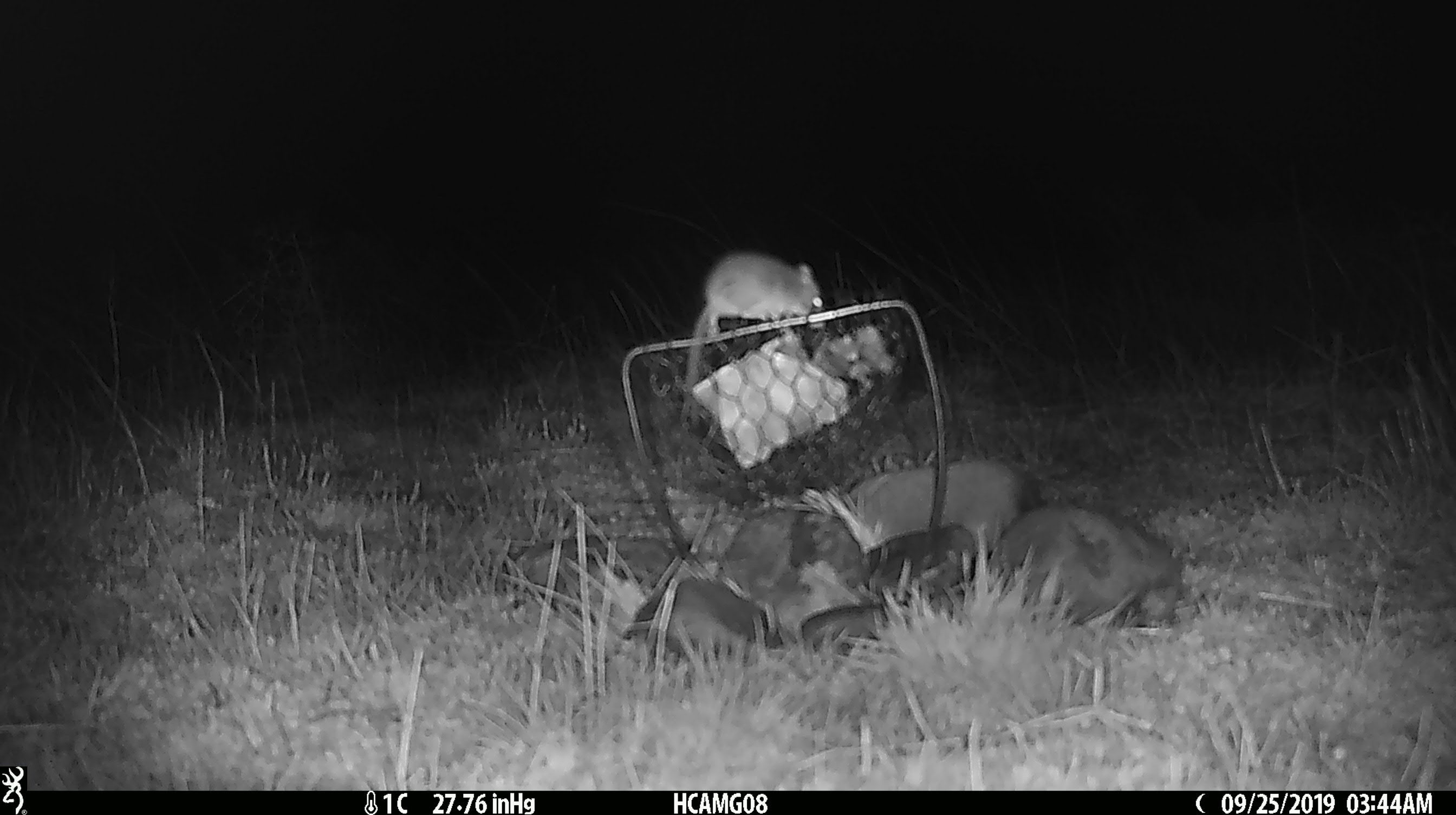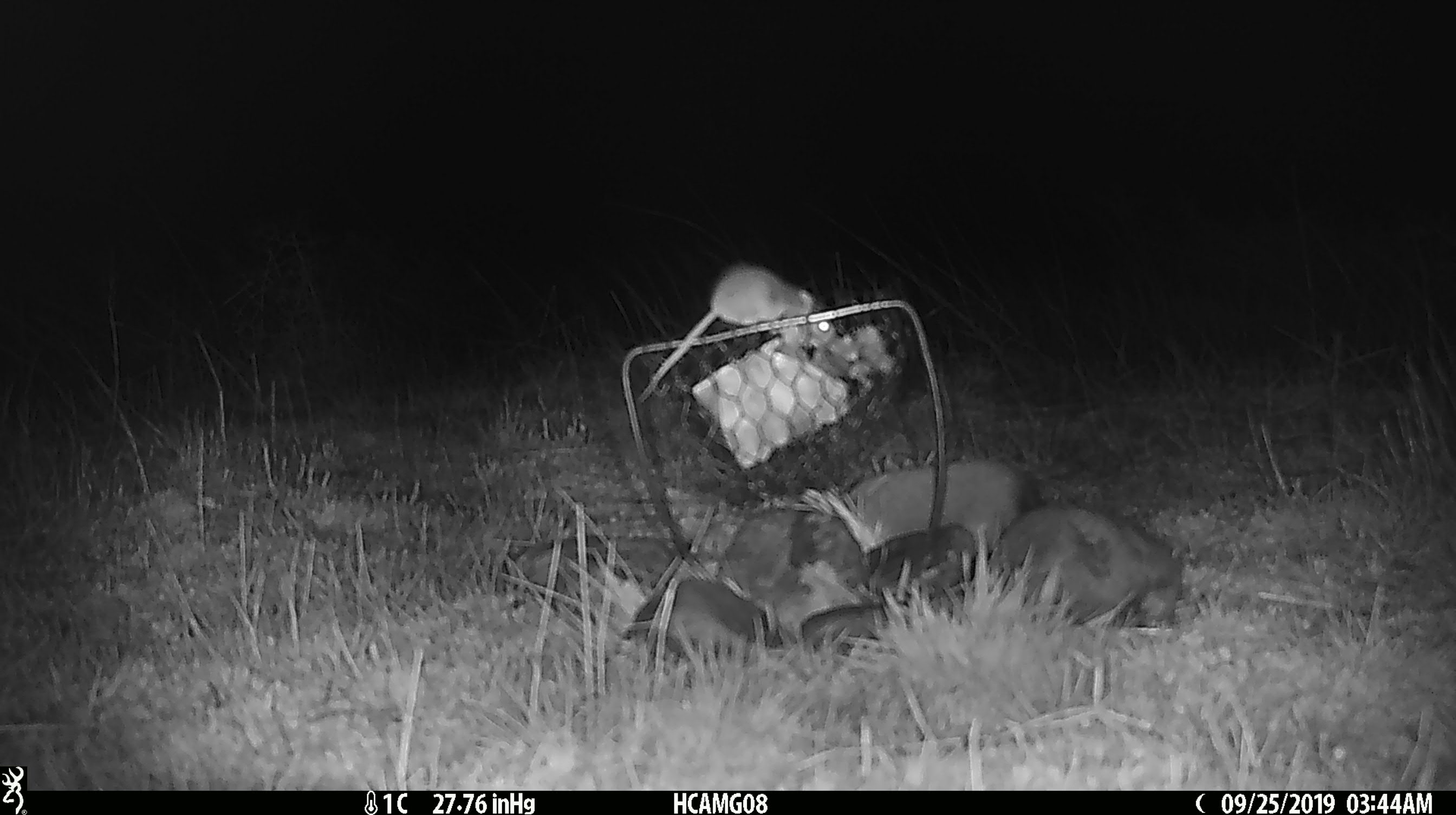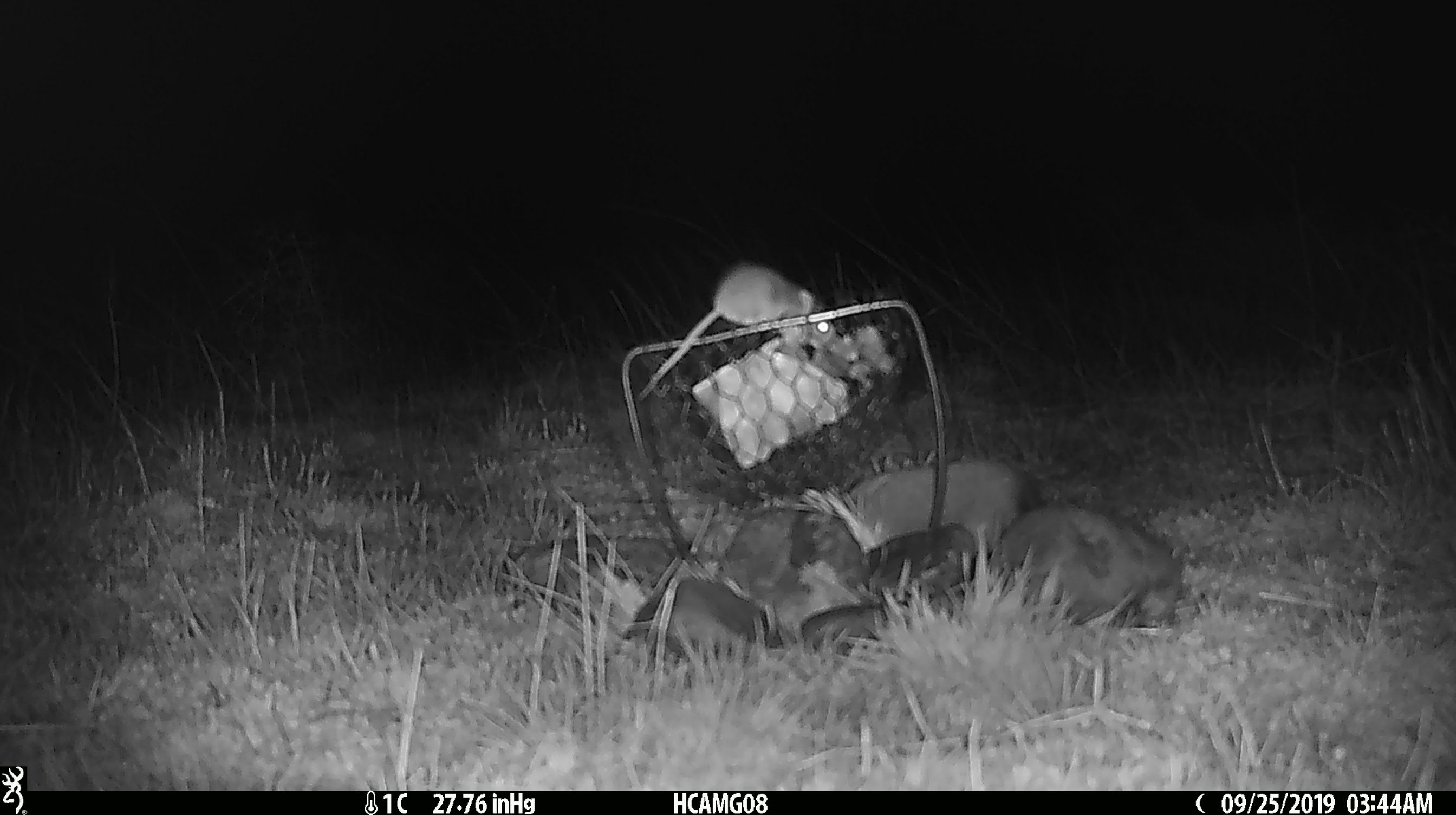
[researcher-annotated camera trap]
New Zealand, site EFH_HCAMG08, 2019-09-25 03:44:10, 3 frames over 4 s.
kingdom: Animalia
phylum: Chordata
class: Mammalia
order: Rodentia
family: Muridae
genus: Mus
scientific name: Mus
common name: mouse